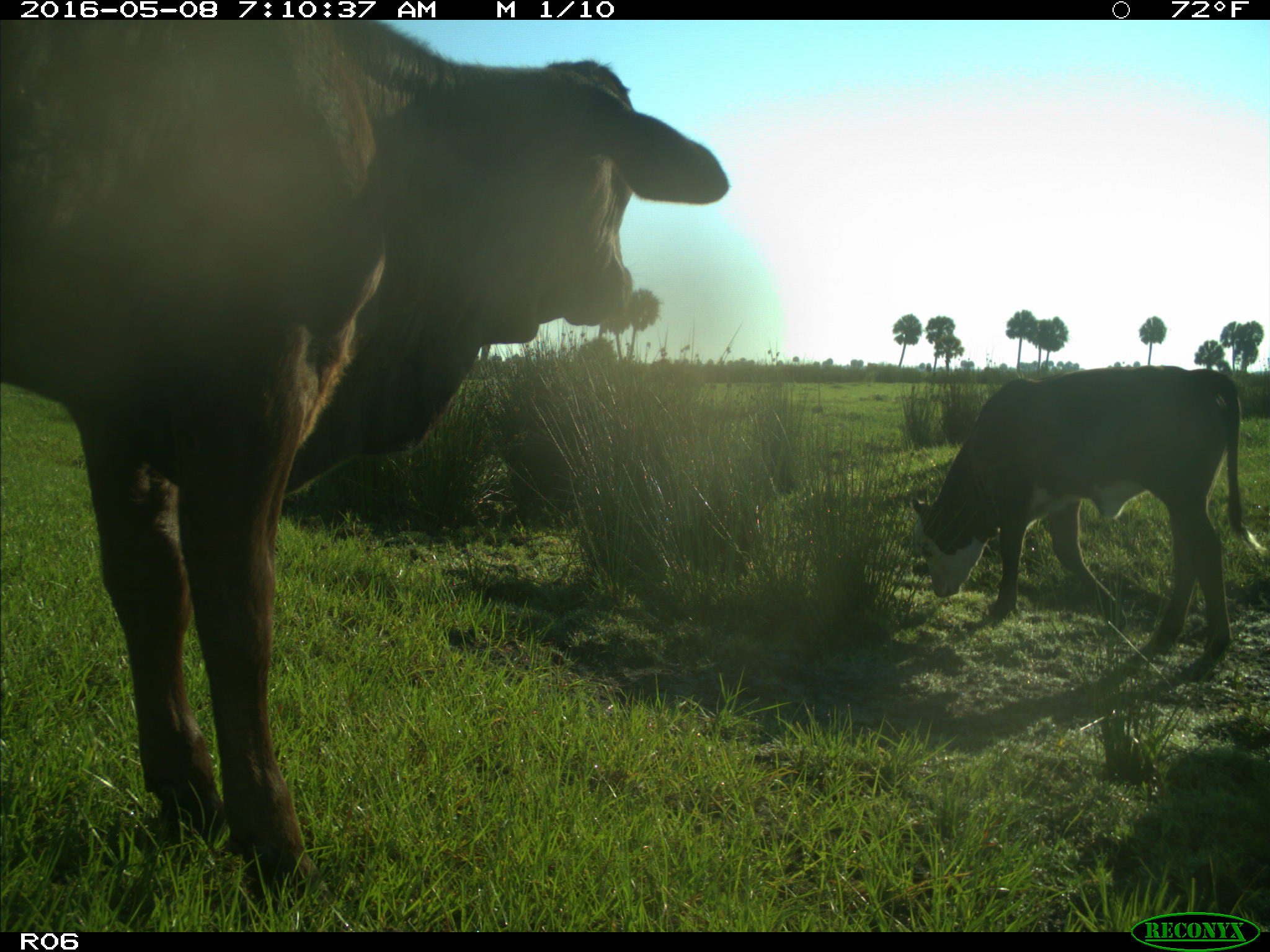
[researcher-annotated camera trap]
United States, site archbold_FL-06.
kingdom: Animalia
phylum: Chordata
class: Mammalia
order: Artiodactyla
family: Bovidae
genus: Bos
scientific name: Bos taurus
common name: domestic cow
Bos taurus (domestic cow).